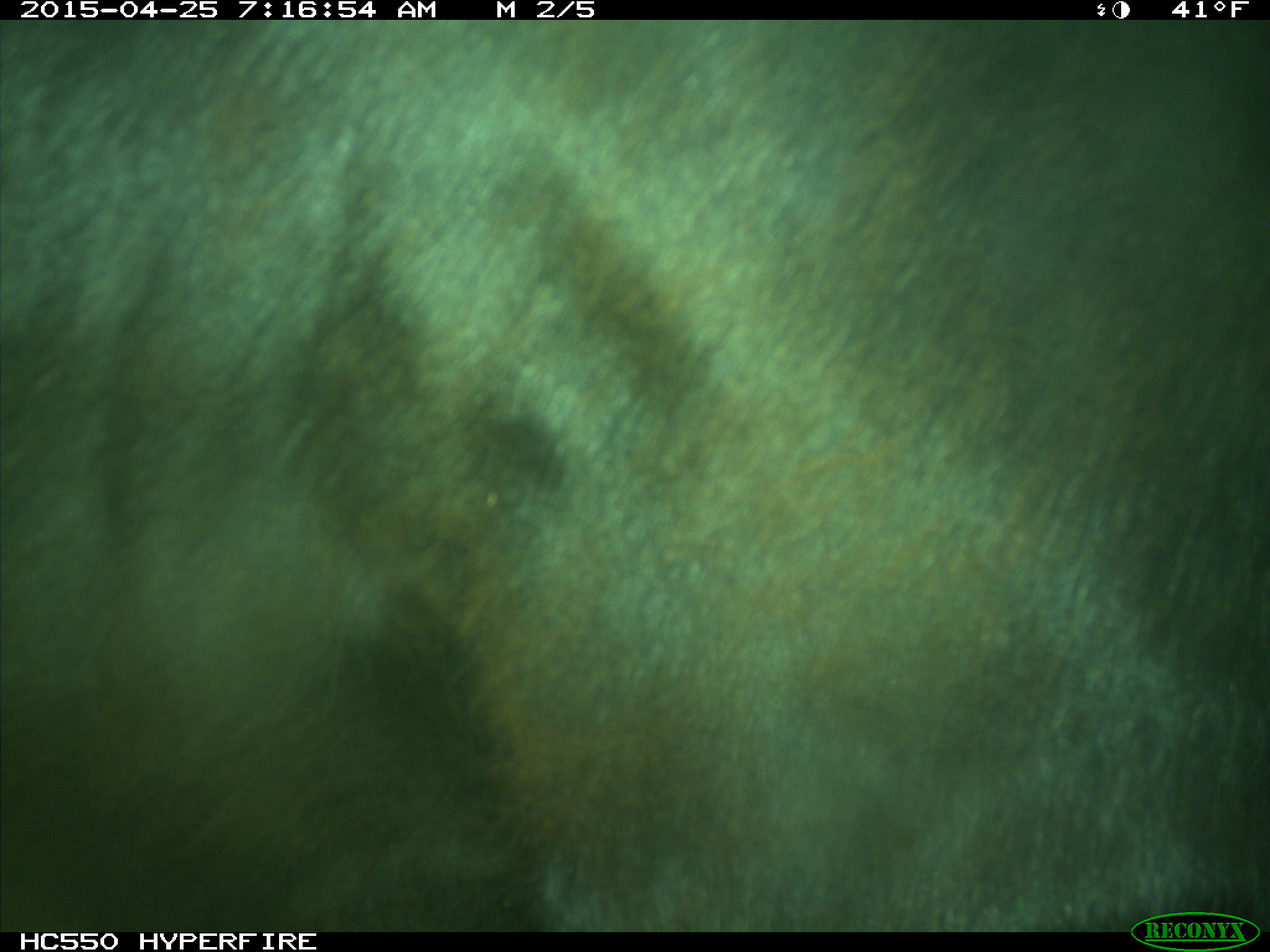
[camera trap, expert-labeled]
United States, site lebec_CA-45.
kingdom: Animalia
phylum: Chordata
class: Mammalia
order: Artiodactyla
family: Bovidae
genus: Bos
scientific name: Bos taurus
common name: domestic cow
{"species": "Bos taurus (domestic cow)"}